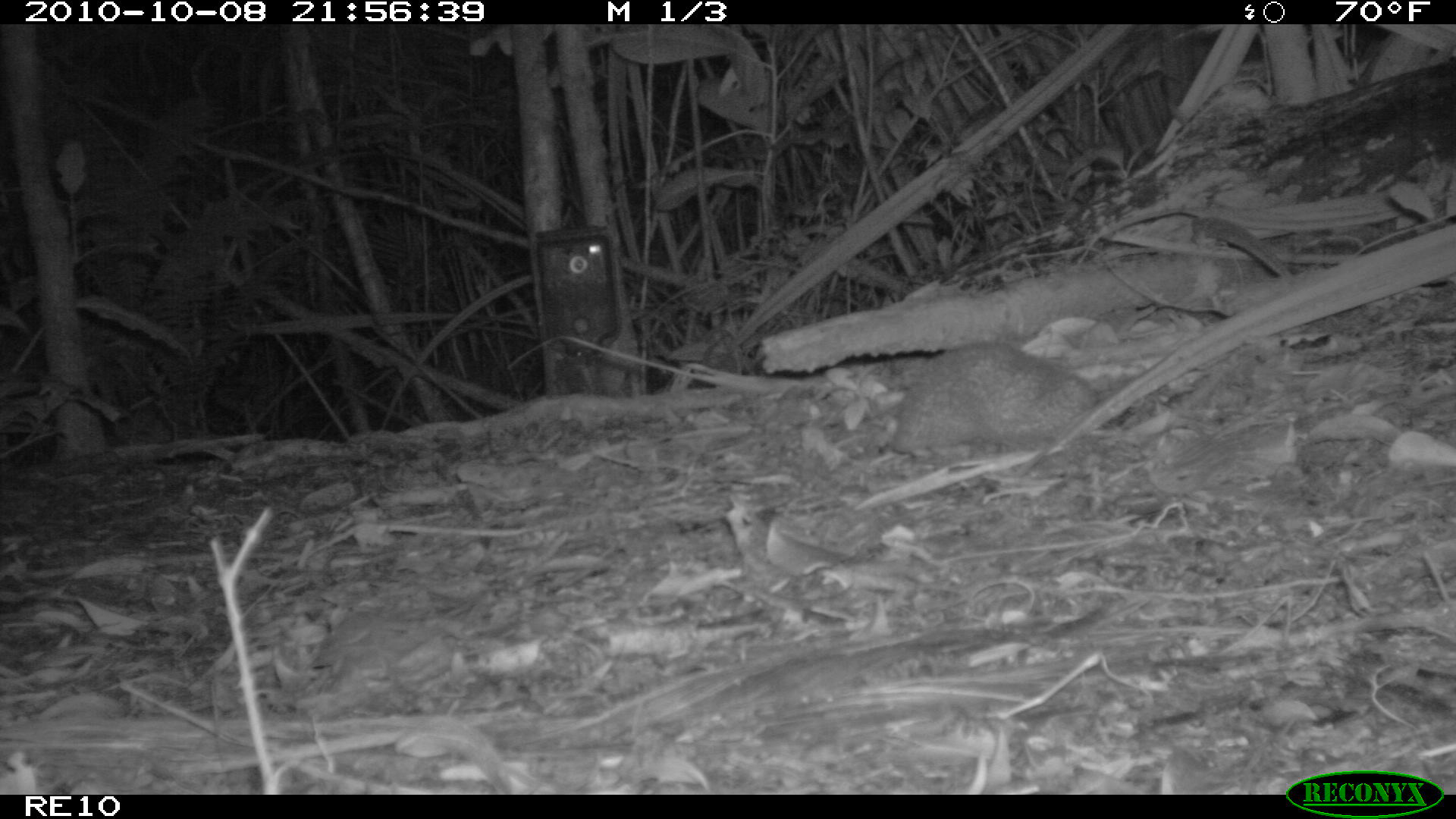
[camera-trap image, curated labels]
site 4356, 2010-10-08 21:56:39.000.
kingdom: Animalia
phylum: Chordata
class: Mammalia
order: Afrosoricida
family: Tenrecidae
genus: Setifer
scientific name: Setifer setosus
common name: greater hedgehog tenrec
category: setifer sp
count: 1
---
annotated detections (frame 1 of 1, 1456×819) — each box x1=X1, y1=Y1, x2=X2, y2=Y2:
setifer sp: x1=891, y1=340, x2=1098, y2=454